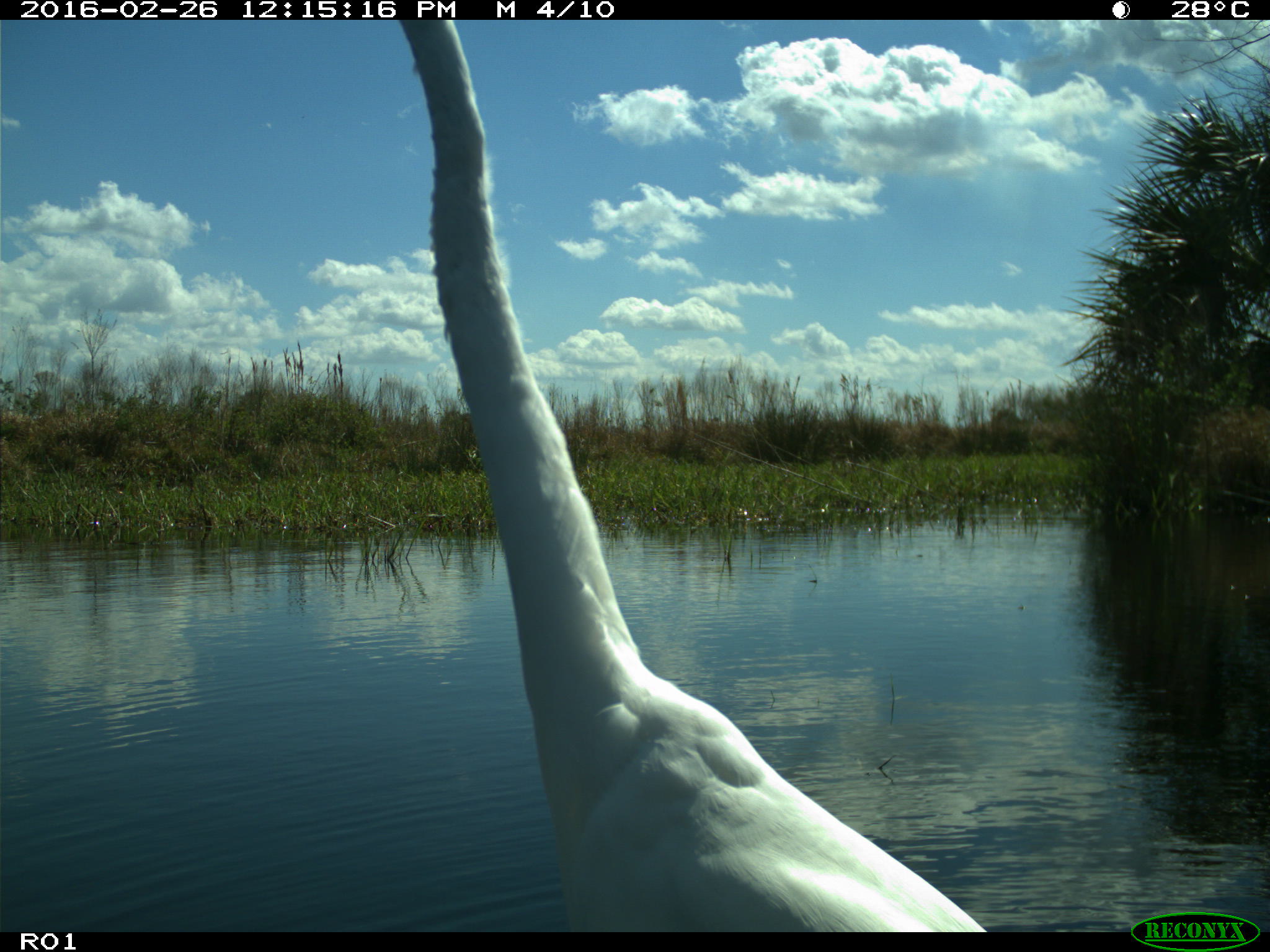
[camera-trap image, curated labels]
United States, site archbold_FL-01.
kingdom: Animalia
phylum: Chordata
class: Aves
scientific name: Aves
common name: birds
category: unidentified bird